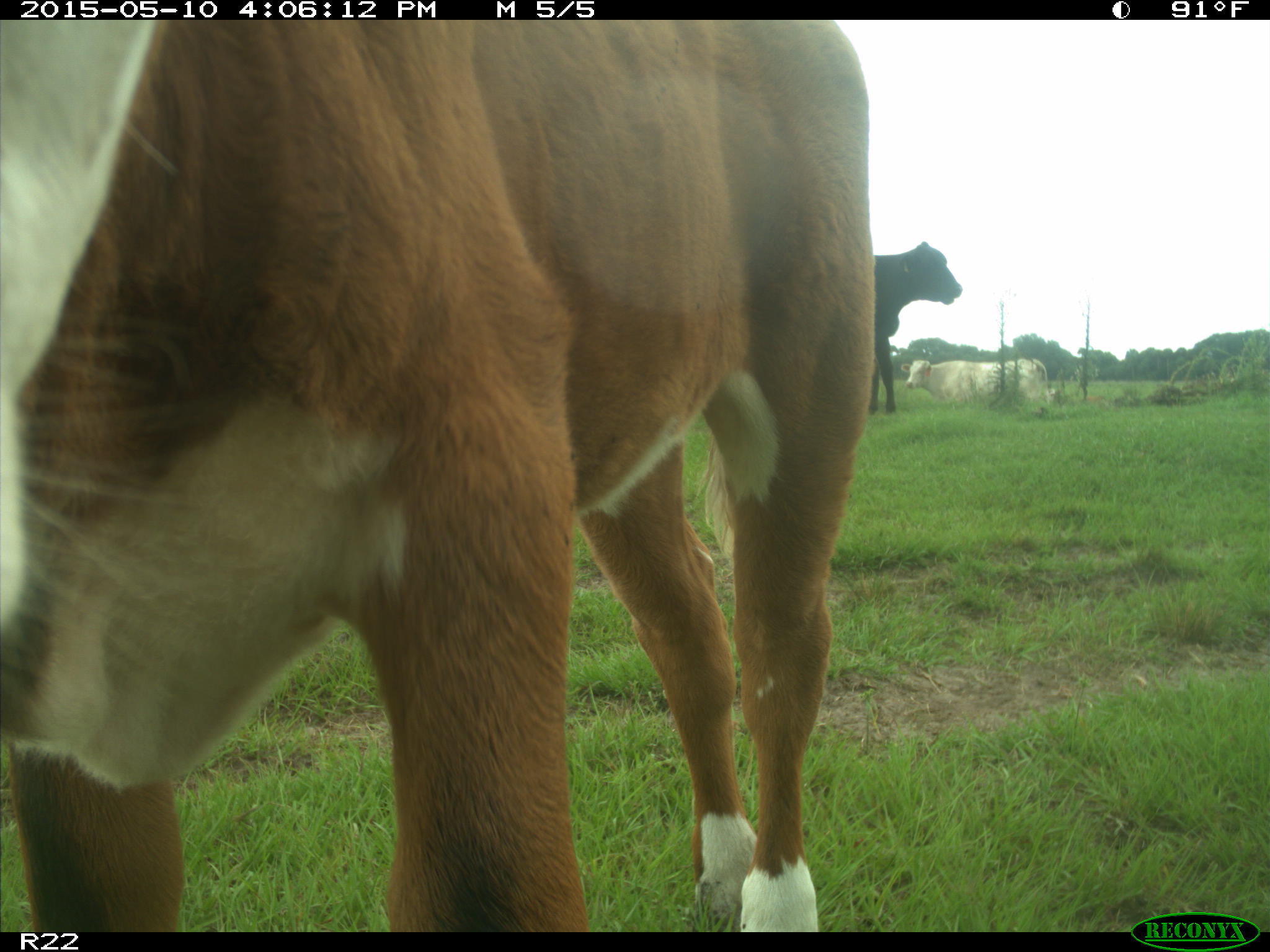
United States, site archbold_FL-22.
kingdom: Animalia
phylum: Chordata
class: Mammalia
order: Artiodactyla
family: Bovidae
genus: Bos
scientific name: Bos taurus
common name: domestic cow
Bos taurus (domestic cow).